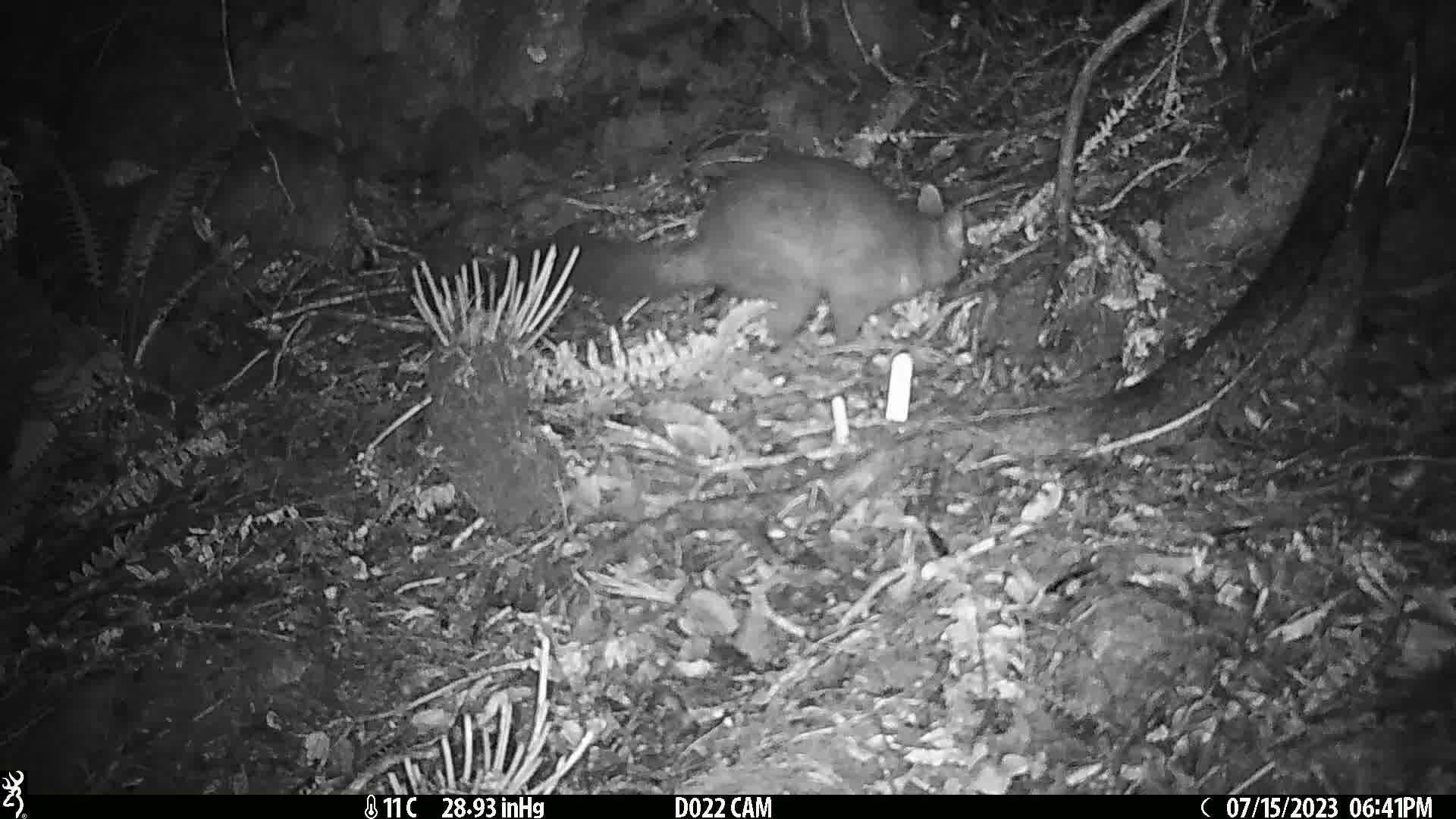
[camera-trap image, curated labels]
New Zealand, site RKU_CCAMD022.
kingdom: Animalia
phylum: Chordata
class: Mammalia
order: Diprotodontia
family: Phalangeridae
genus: Trichosurus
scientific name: Trichosurus vulpecula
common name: common brushtail possum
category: possum